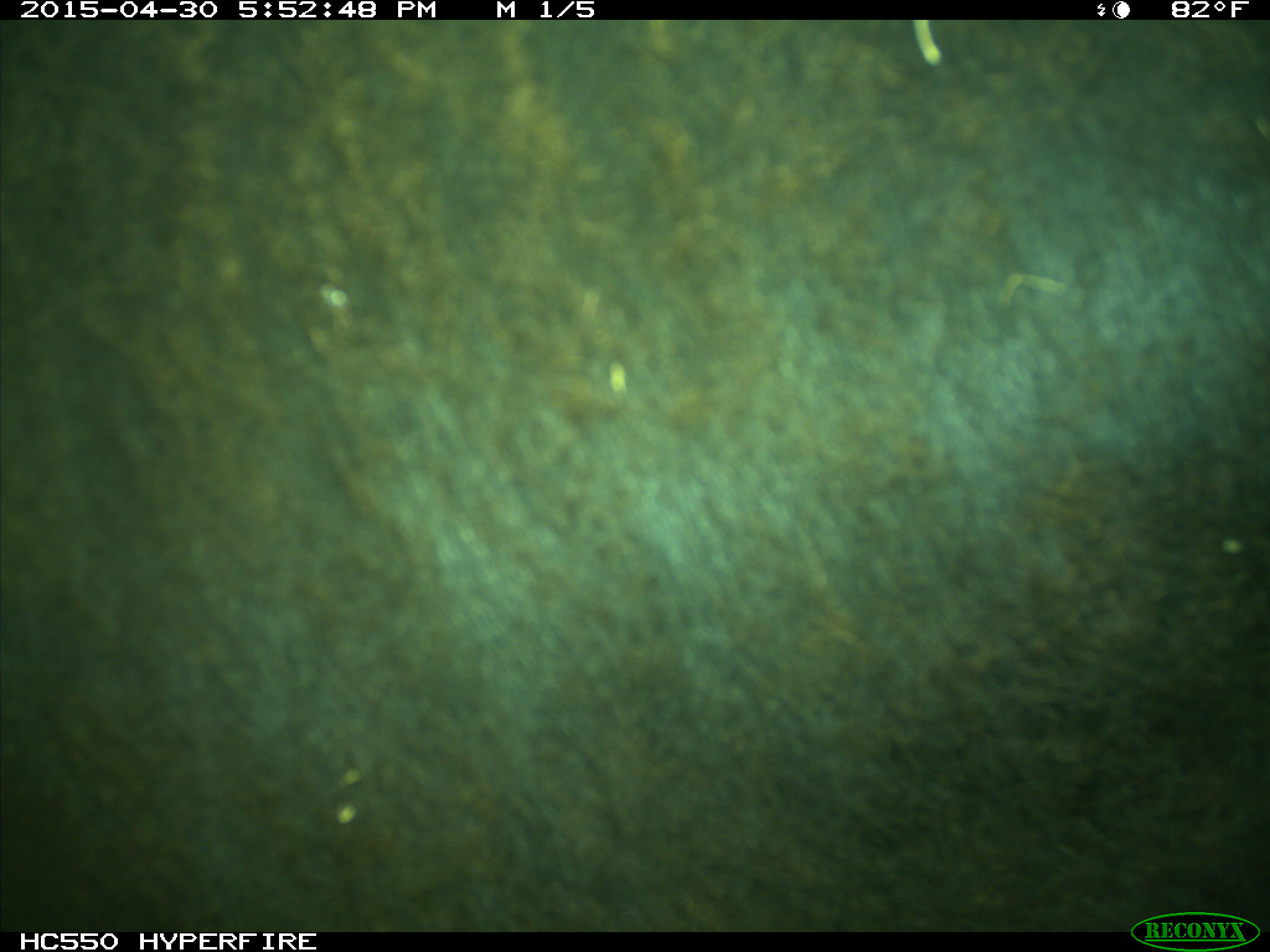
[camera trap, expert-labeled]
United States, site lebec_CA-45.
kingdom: Animalia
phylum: Chordata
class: Mammalia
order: Artiodactyla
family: Bovidae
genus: Bos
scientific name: Bos taurus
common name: domestic cow